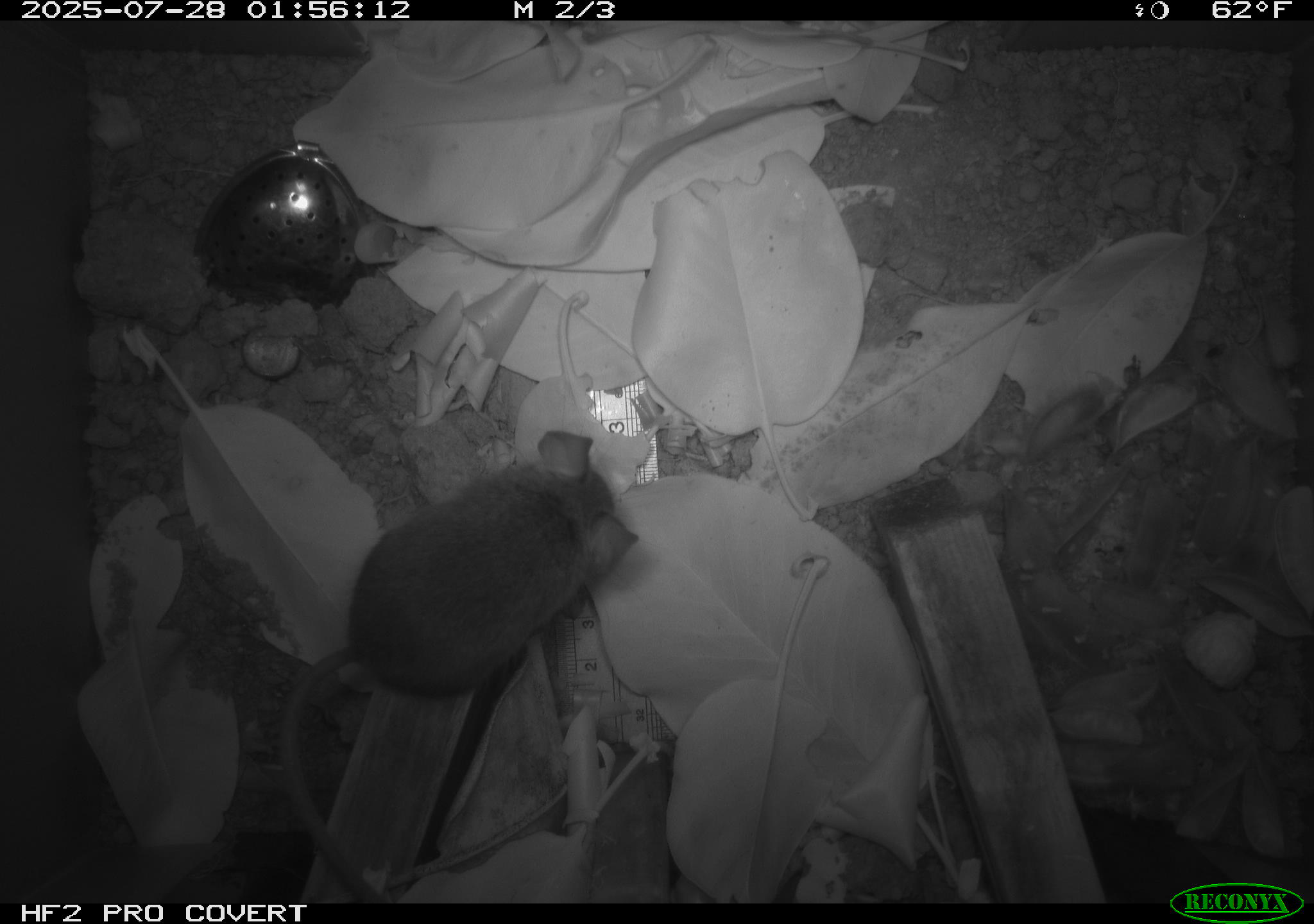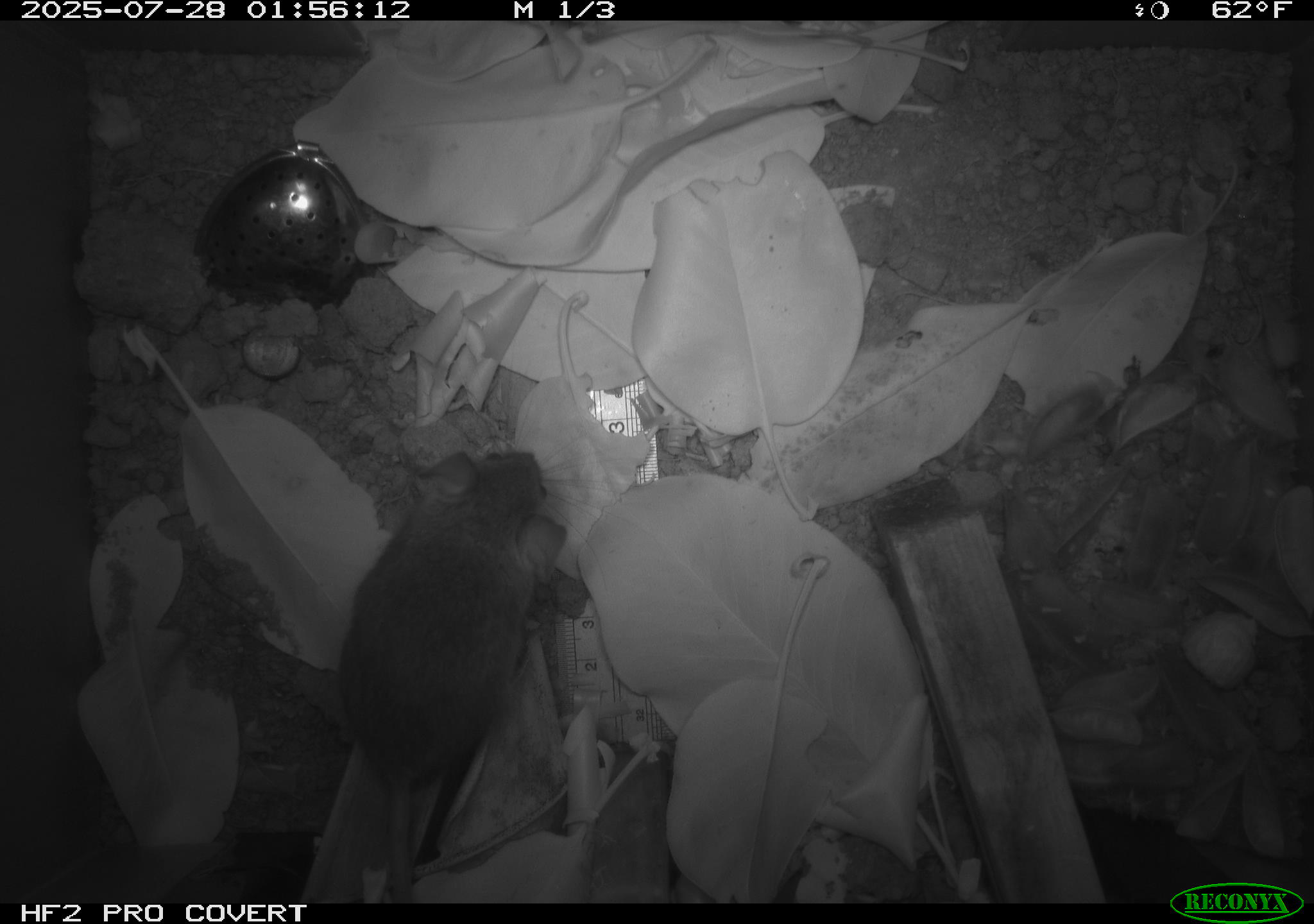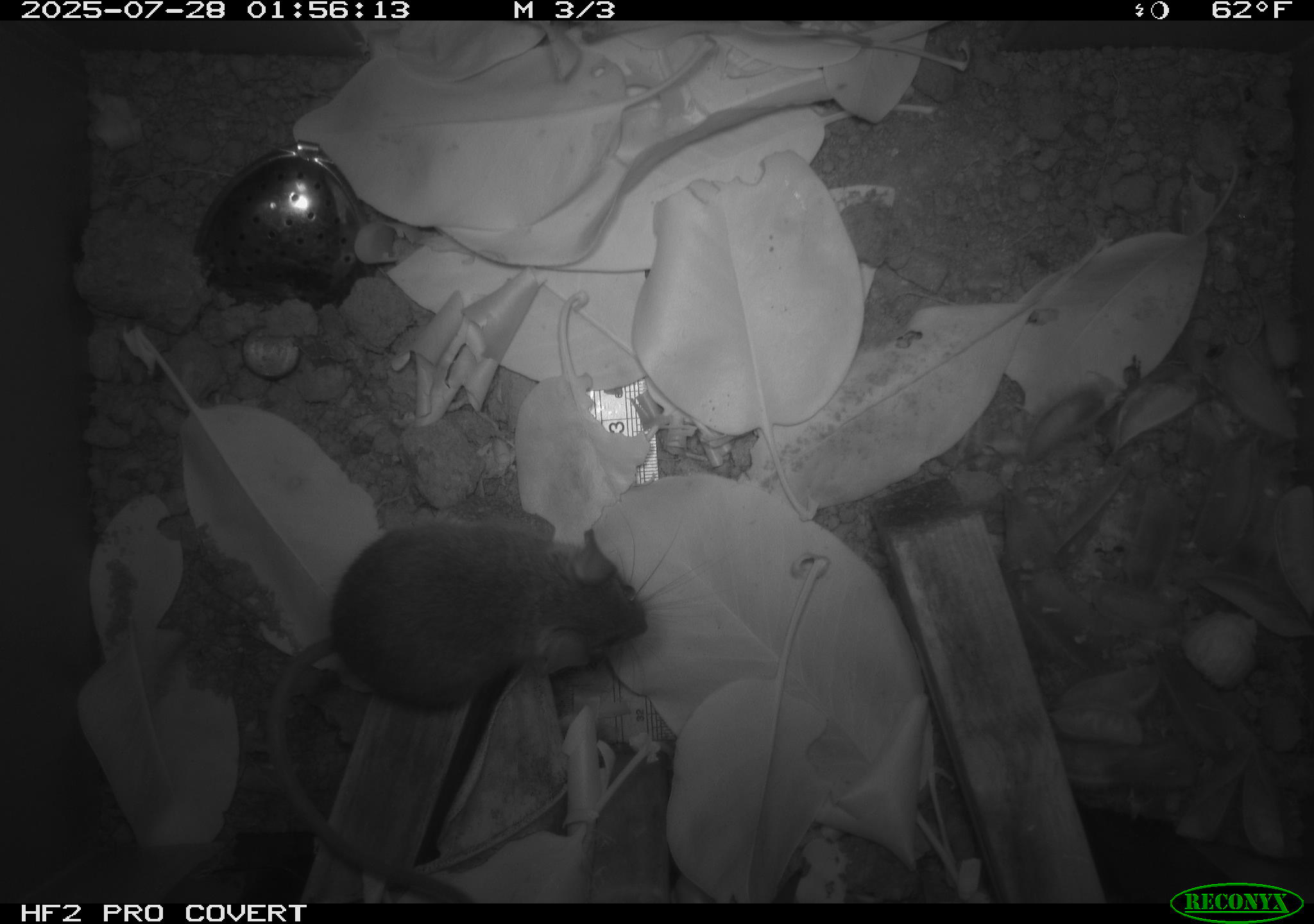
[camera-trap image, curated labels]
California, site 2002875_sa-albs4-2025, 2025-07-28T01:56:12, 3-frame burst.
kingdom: Animalia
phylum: Chordata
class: Mammalia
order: Rodentia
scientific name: Rodentia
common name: mouse species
Mouse species (Rodentia).